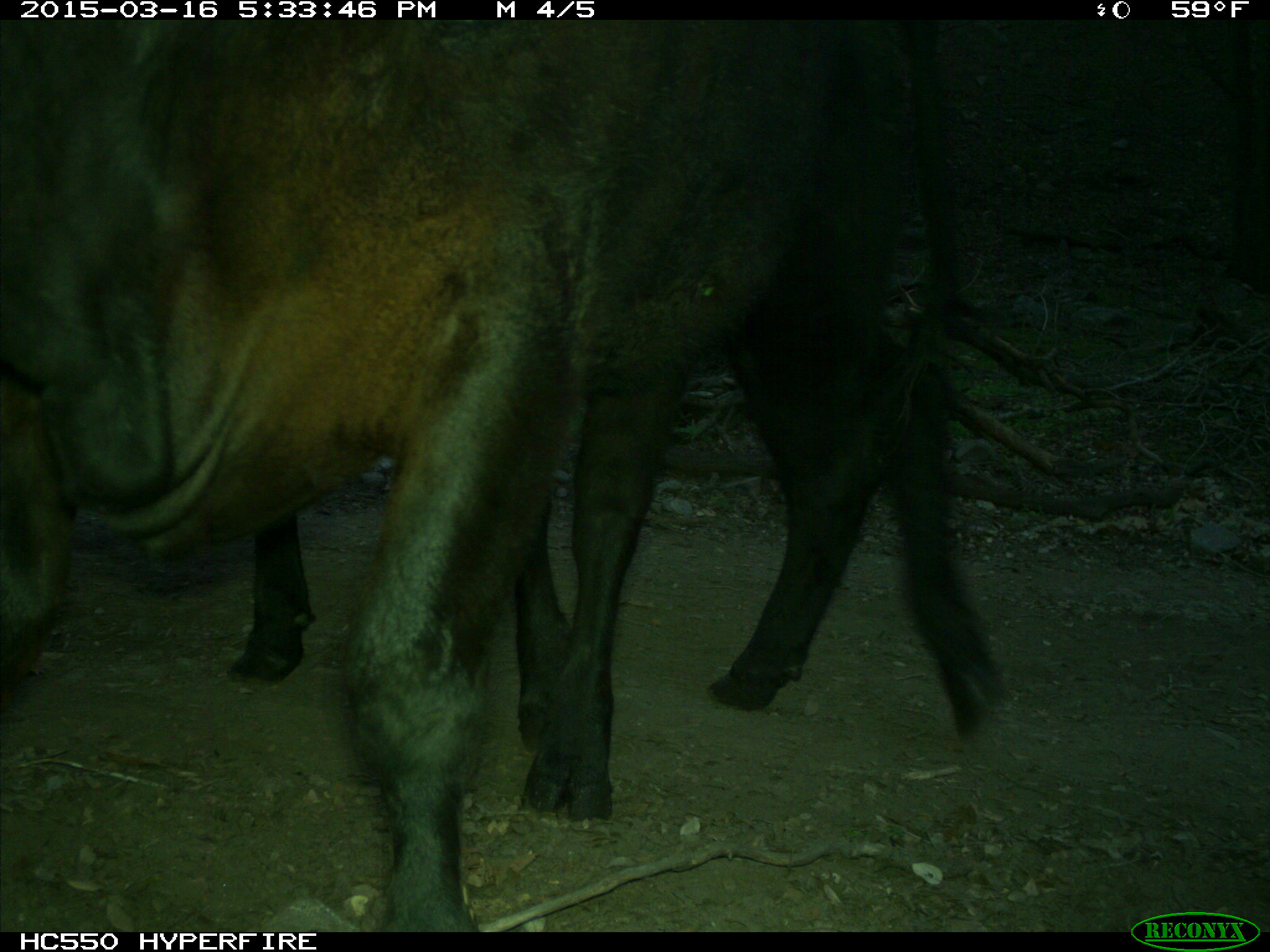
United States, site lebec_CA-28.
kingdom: Animalia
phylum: Chordata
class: Mammalia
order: Artiodactyla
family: Bovidae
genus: Bos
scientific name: Bos taurus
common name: domestic cow